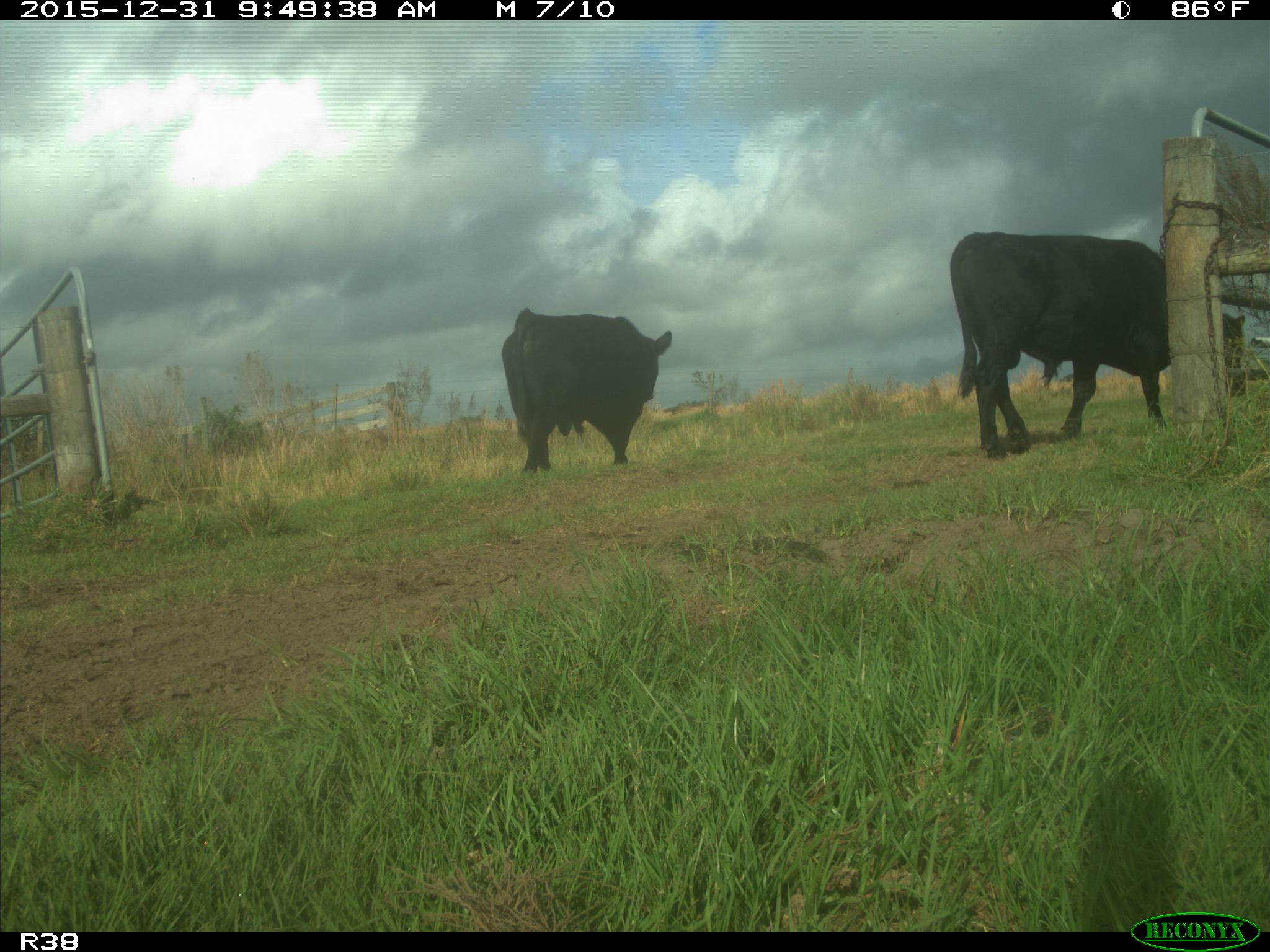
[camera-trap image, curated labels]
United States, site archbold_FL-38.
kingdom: Animalia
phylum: Chordata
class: Mammalia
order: Artiodactyla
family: Bovidae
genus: Bos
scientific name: Bos taurus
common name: domestic cow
Bos taurus (domestic cow).